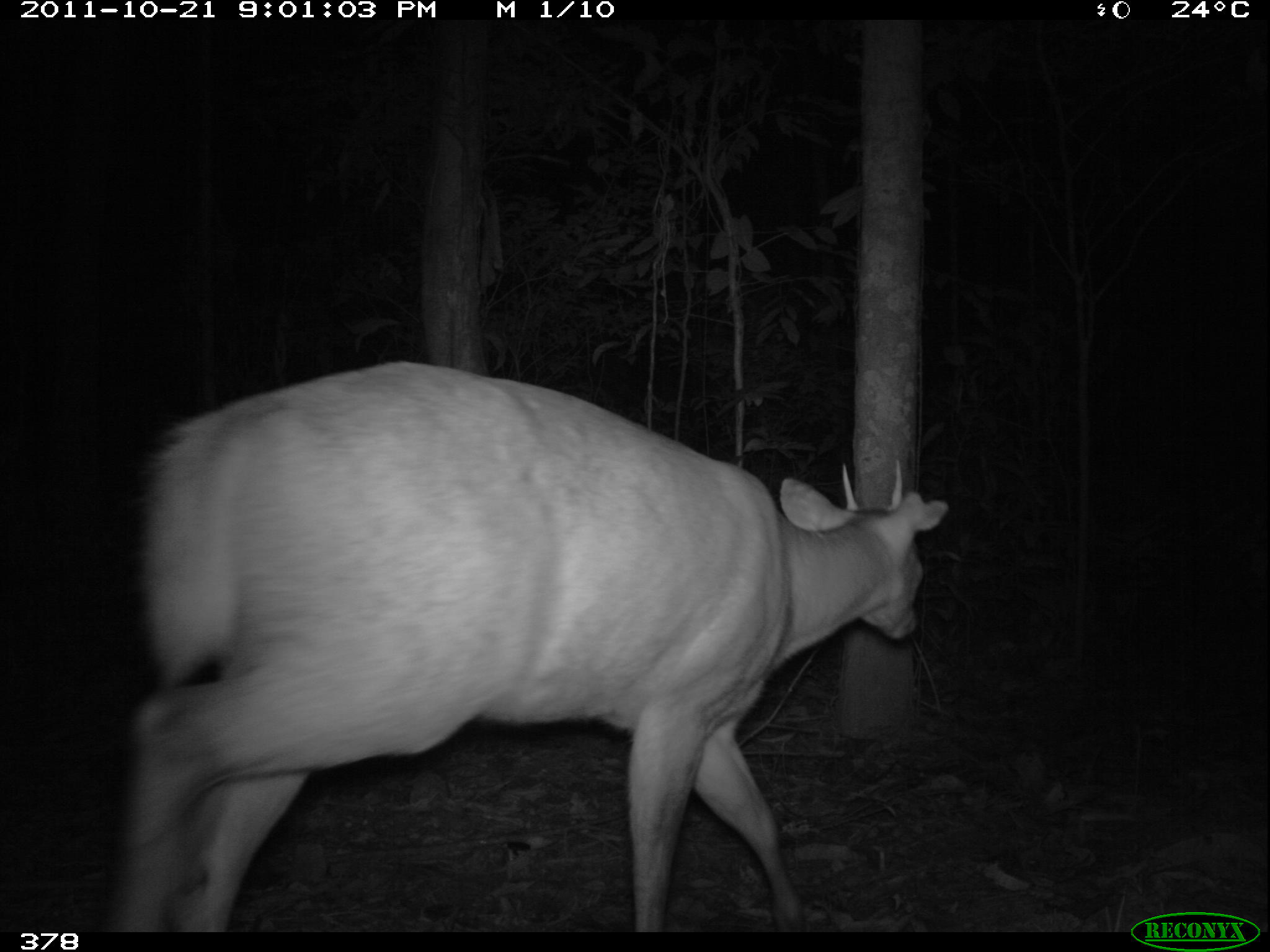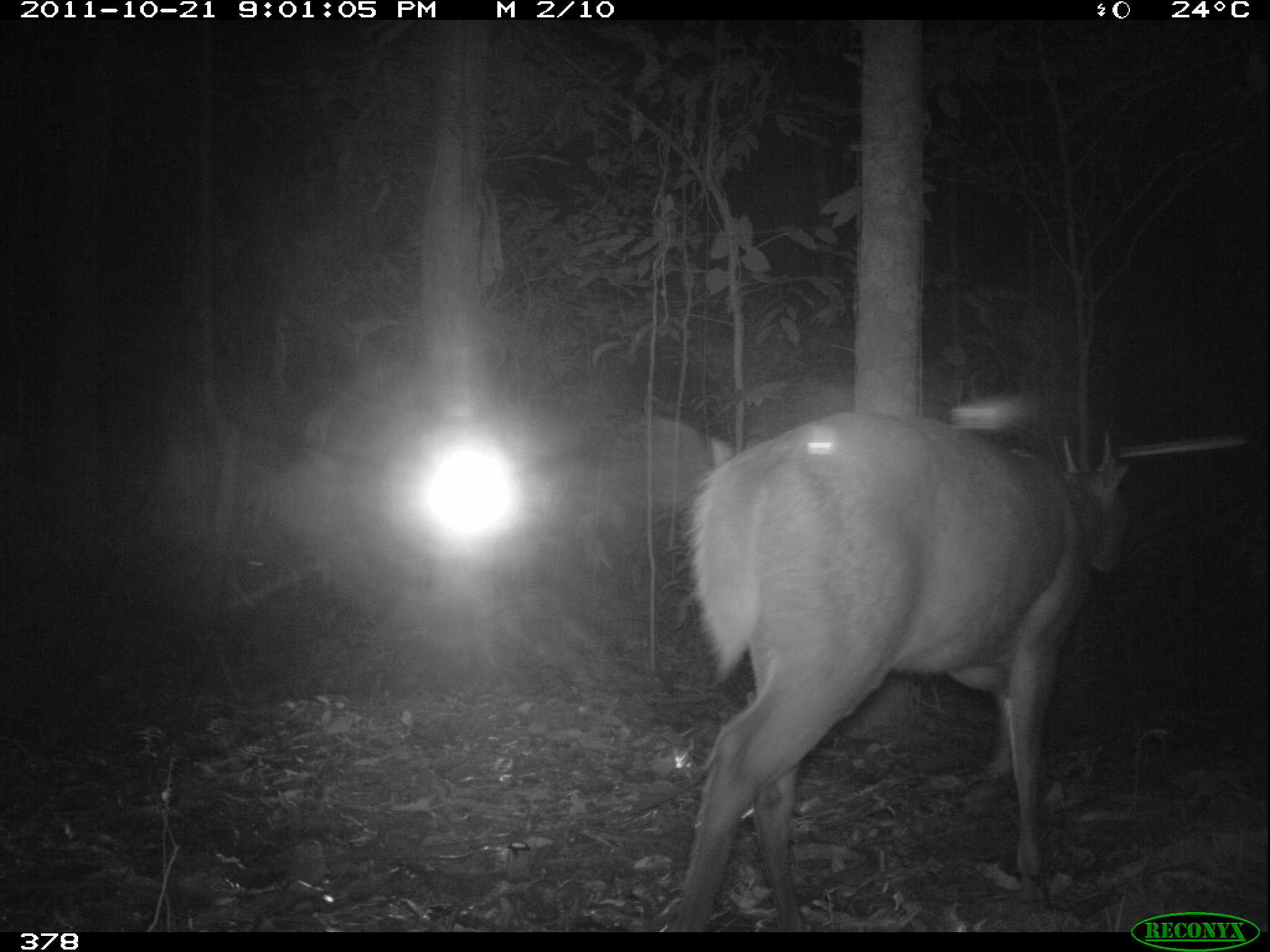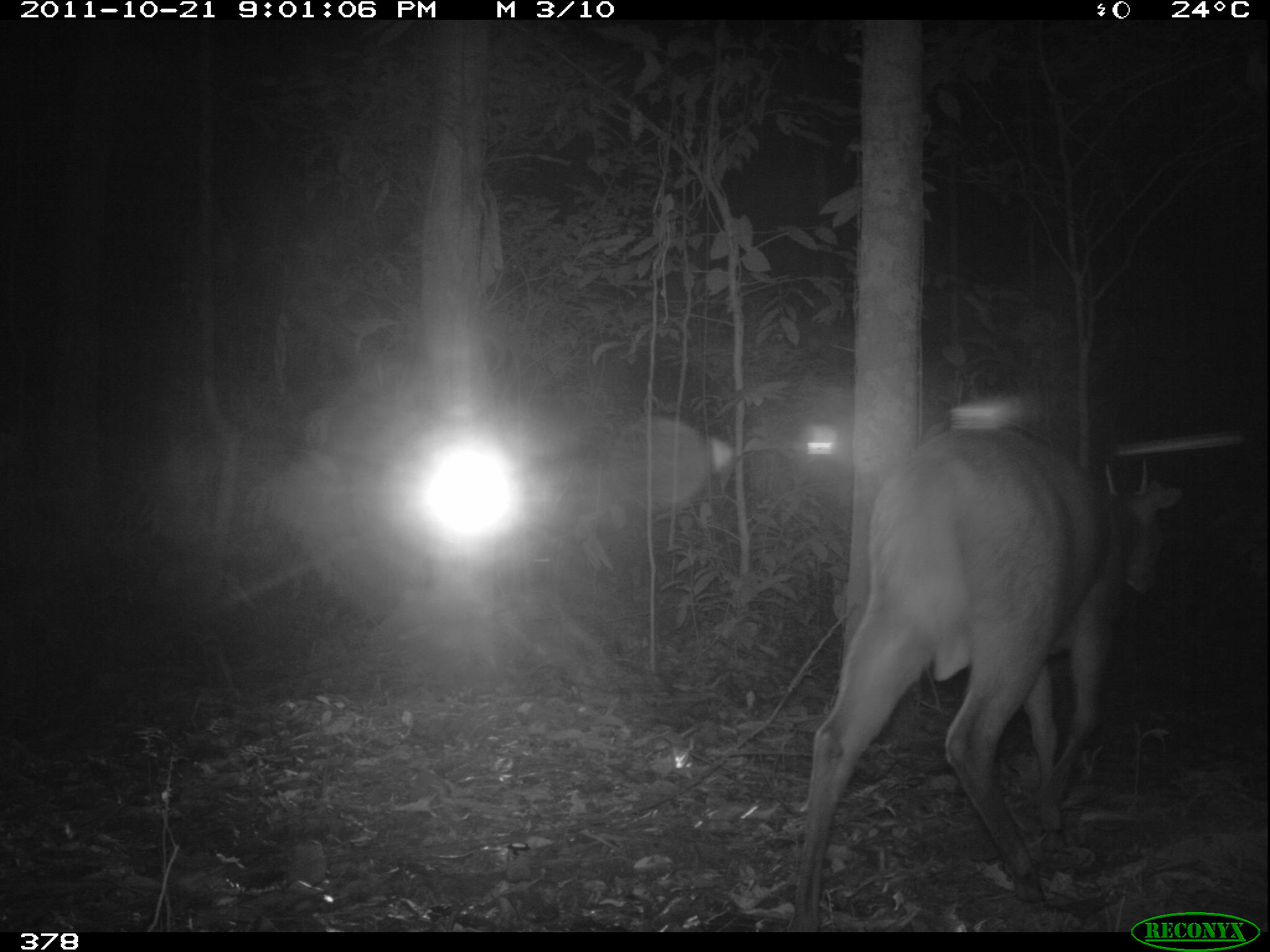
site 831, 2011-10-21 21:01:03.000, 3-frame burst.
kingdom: Animalia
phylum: Chordata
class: Mammalia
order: Artiodactyla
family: Cervidae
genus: Mazama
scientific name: Mazama americana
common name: red brocket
Mazama americana (red brocket).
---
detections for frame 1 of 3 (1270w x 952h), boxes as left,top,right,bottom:
mazama americana: 103,360,947,933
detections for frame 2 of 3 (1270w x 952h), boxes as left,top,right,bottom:
mazama americana: 672,410,1130,931